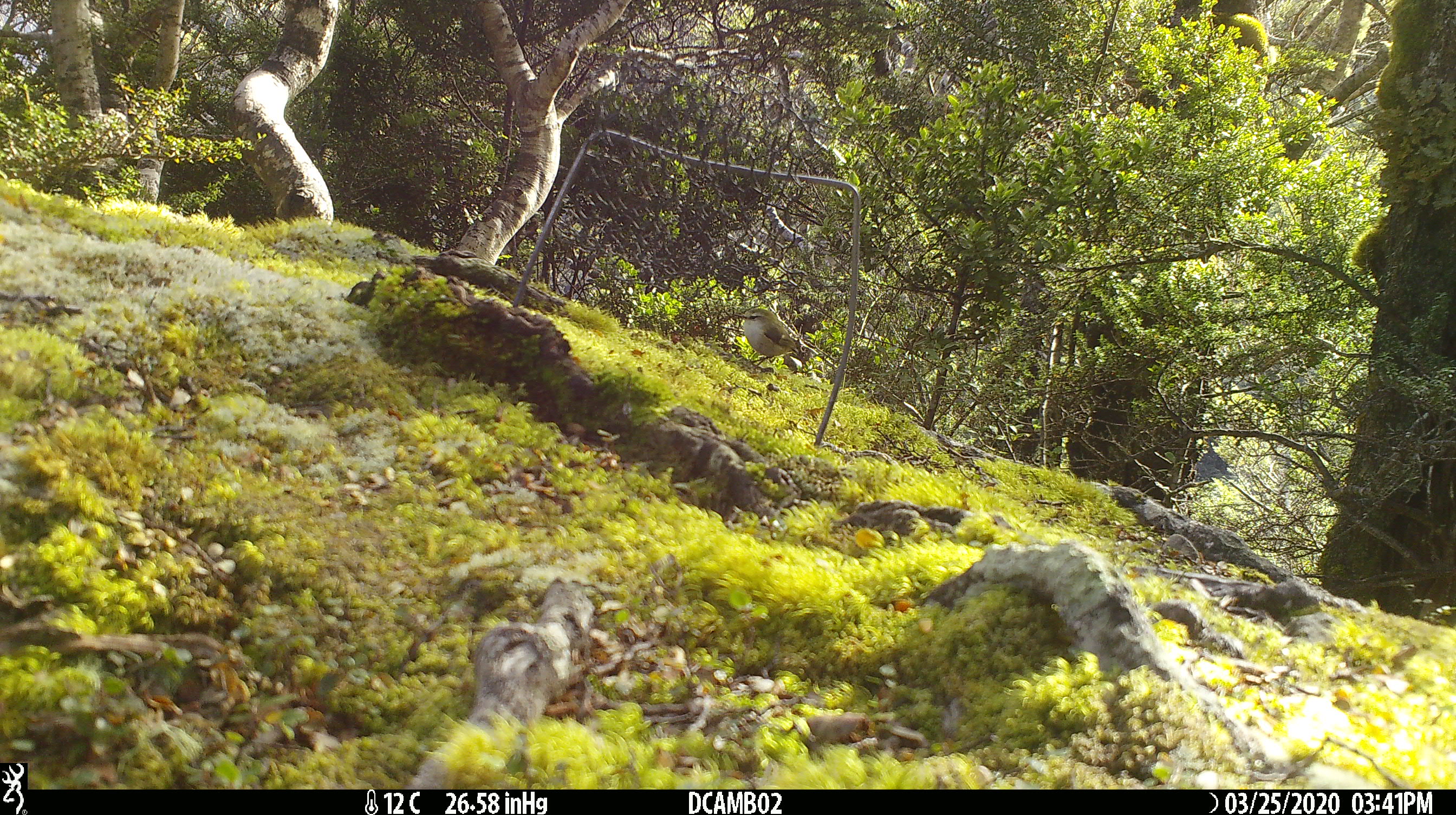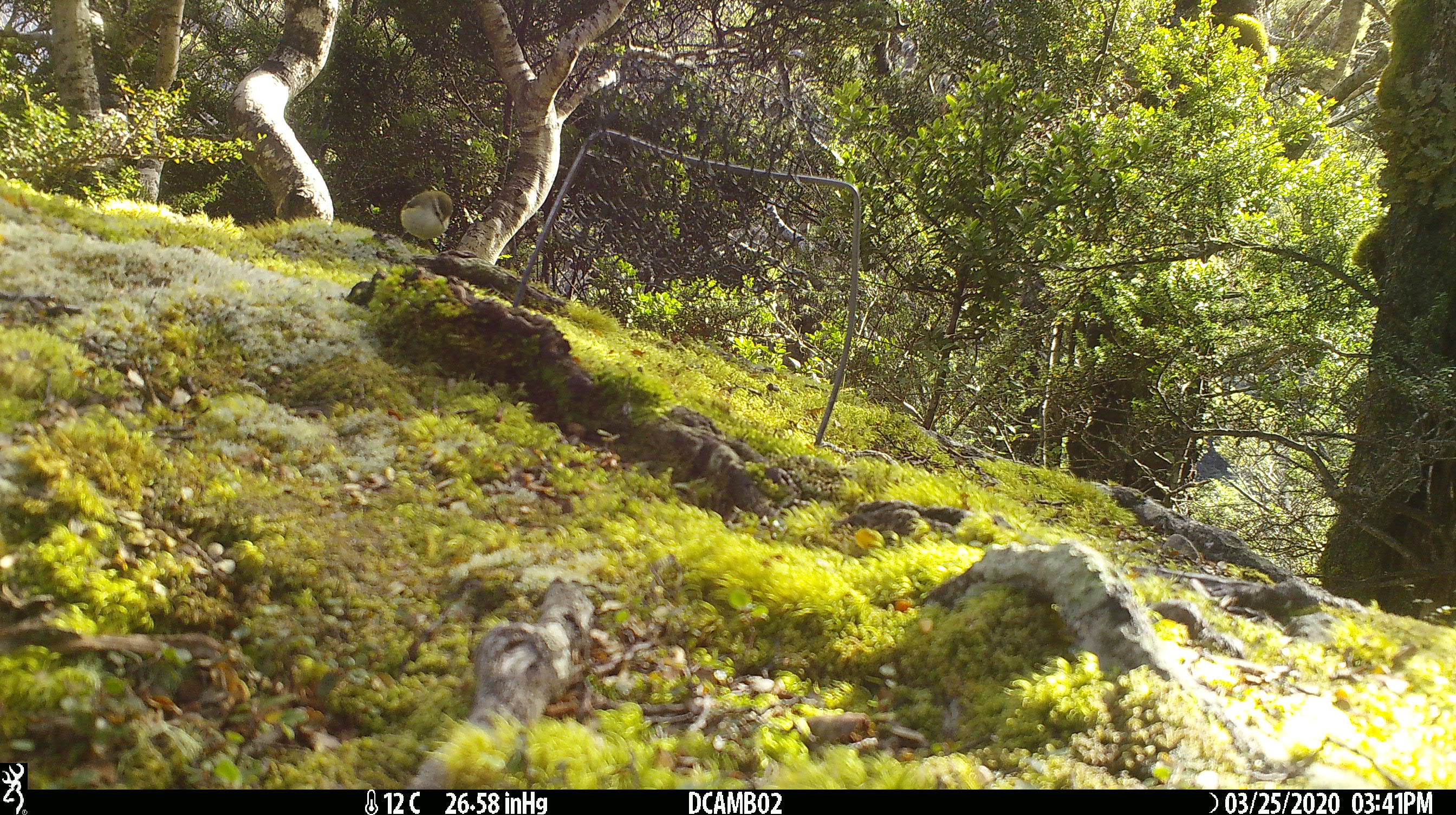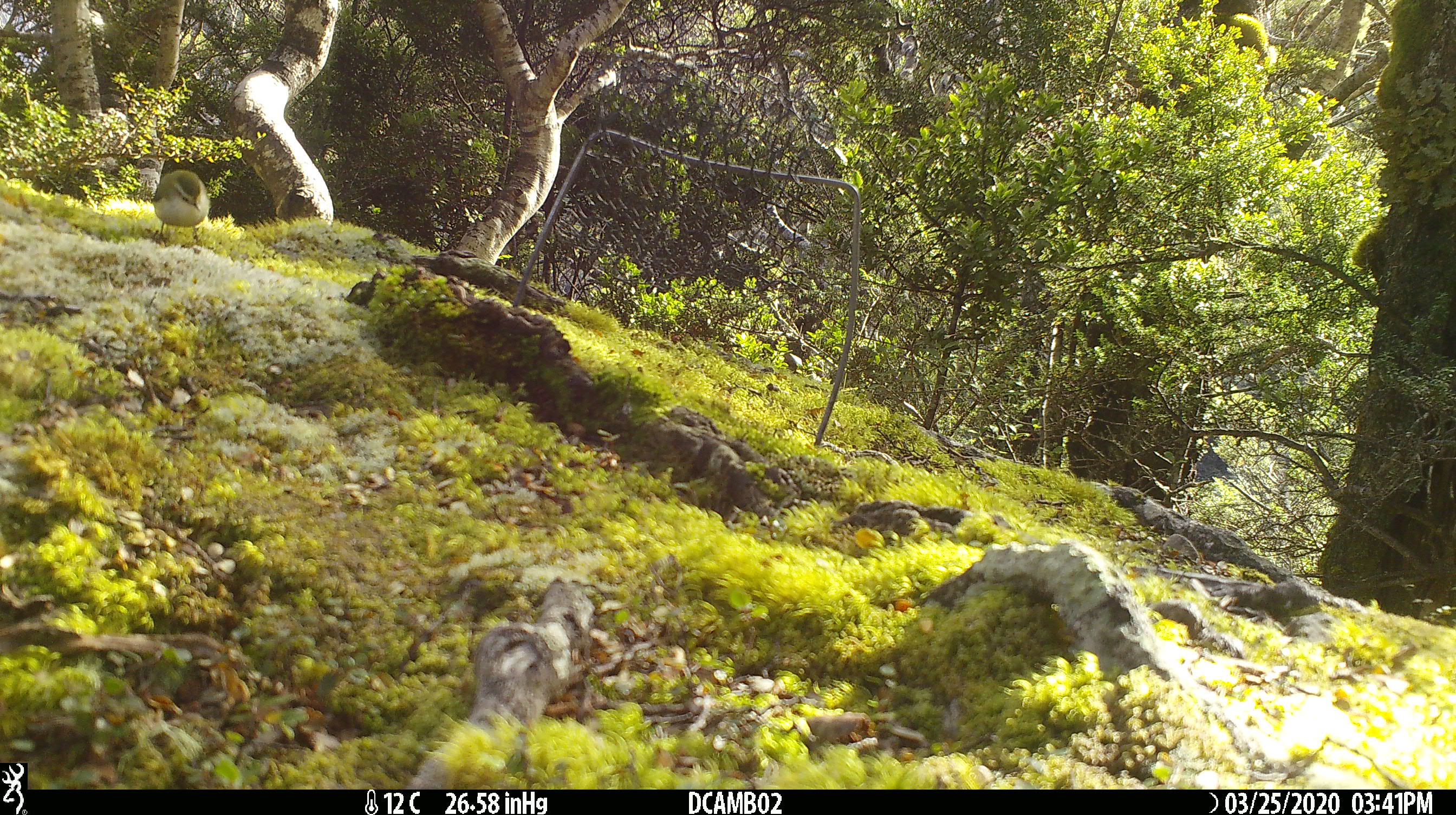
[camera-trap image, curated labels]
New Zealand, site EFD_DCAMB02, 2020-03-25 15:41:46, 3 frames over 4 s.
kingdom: Animalia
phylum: Chordata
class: Aves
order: Passeriformes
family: Acanthisittidae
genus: Acanthisitta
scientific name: Acanthisitta chloris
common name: rifleman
Rifleman (Acanthisitta chloris).